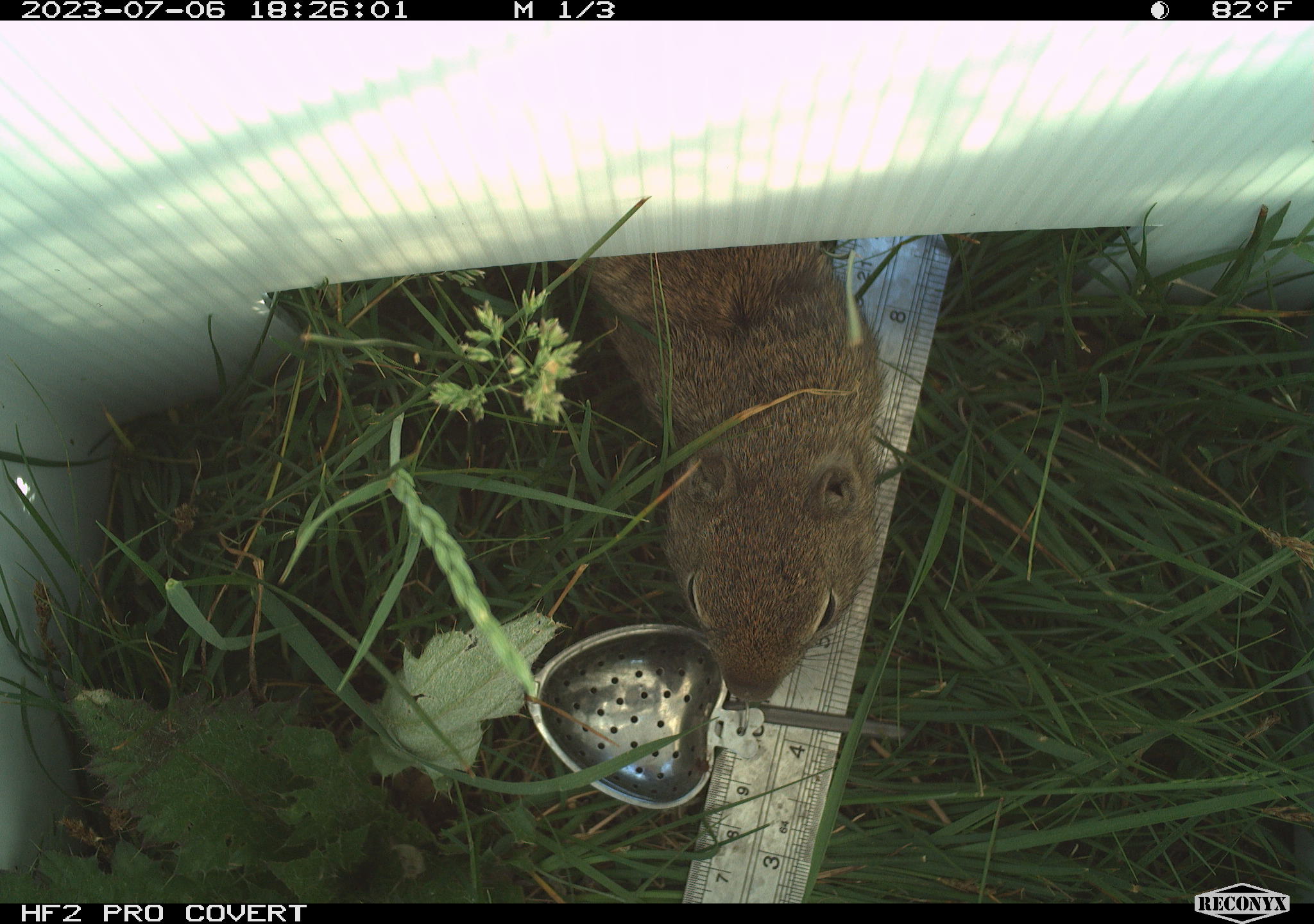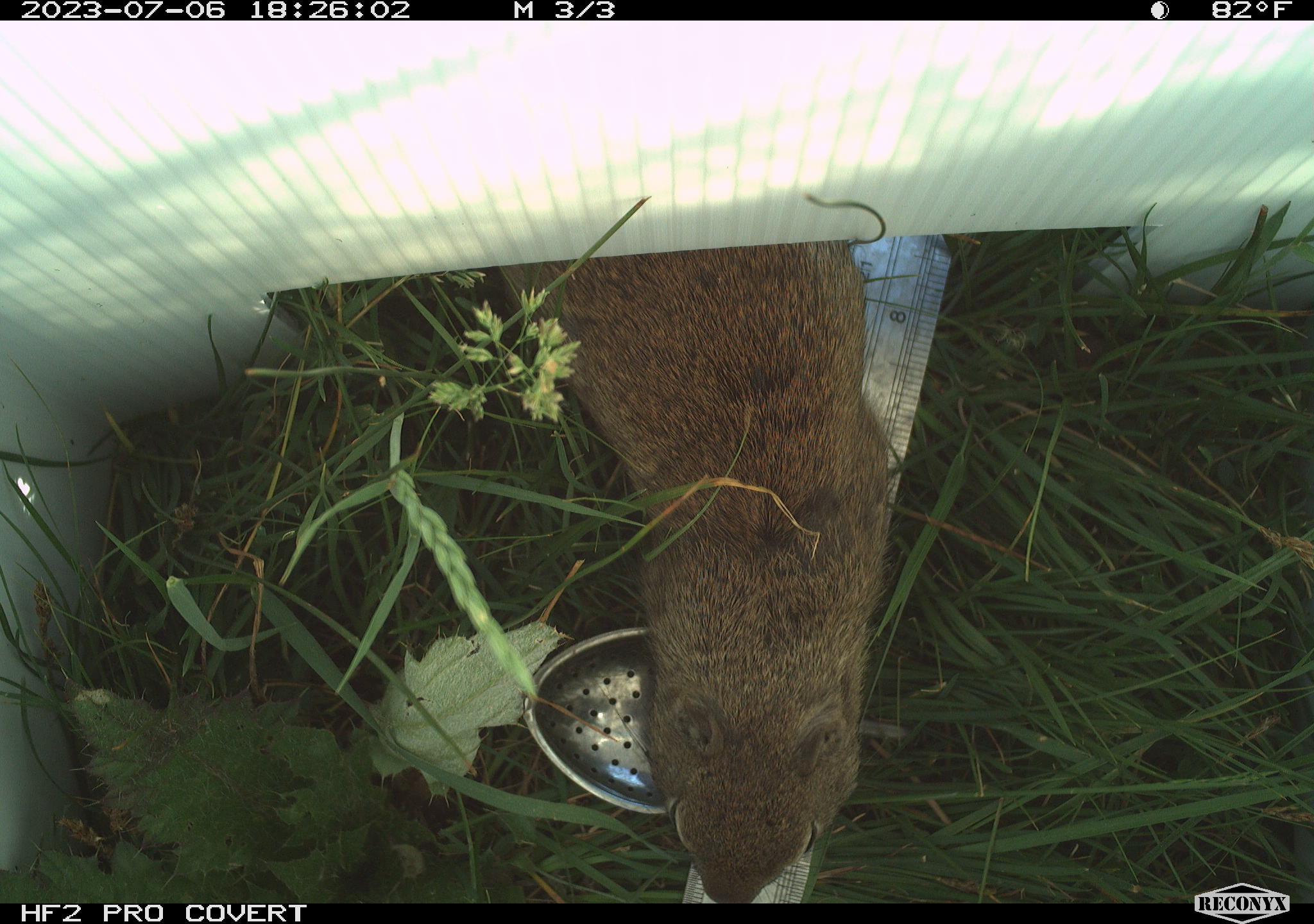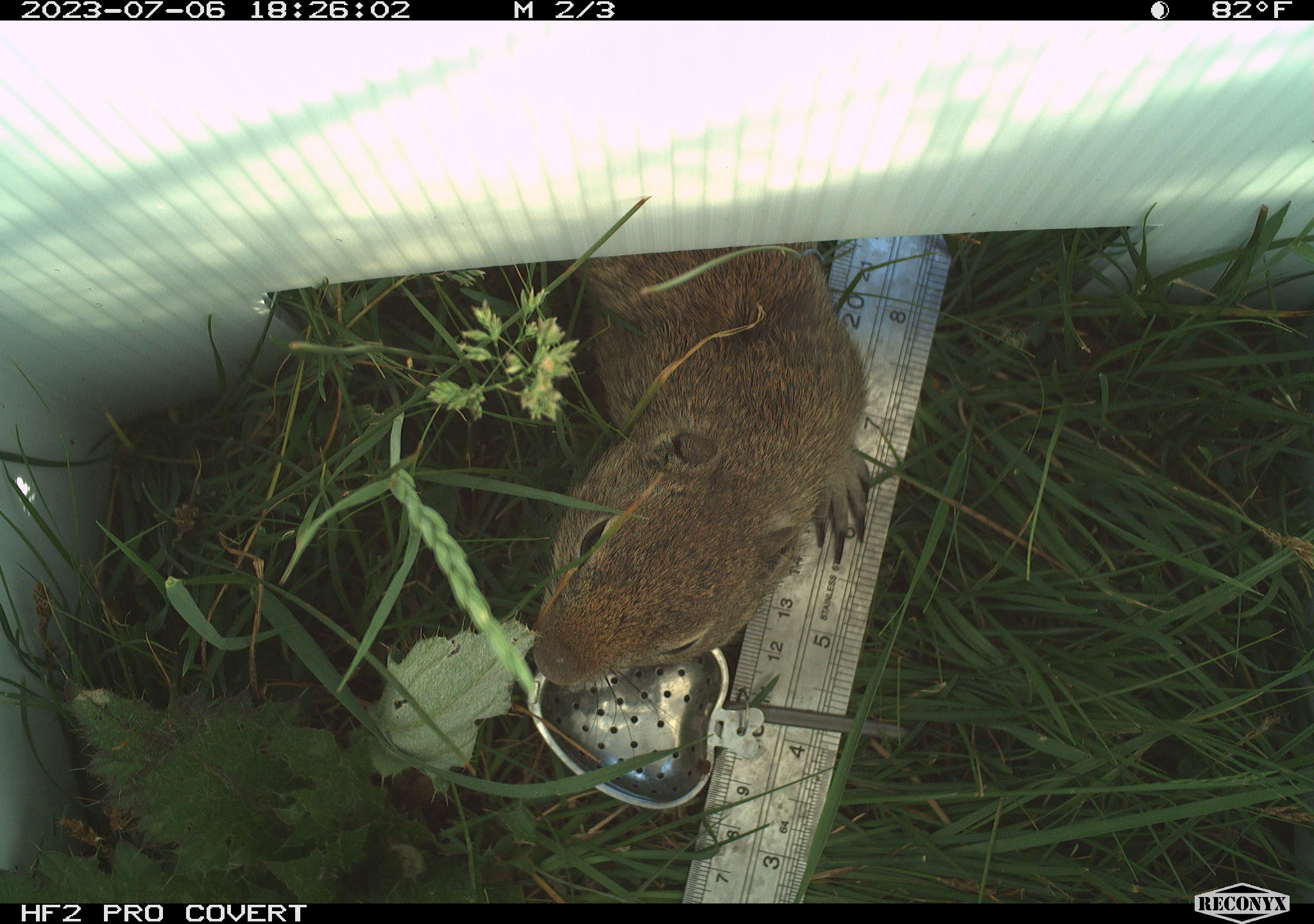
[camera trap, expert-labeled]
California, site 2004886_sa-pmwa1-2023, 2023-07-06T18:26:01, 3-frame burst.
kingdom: Animalia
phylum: Chordata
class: Mammalia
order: Rodentia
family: Sciuridae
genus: Urocitellus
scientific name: Urocitellus beldingi beldingi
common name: belding's ground squirrel